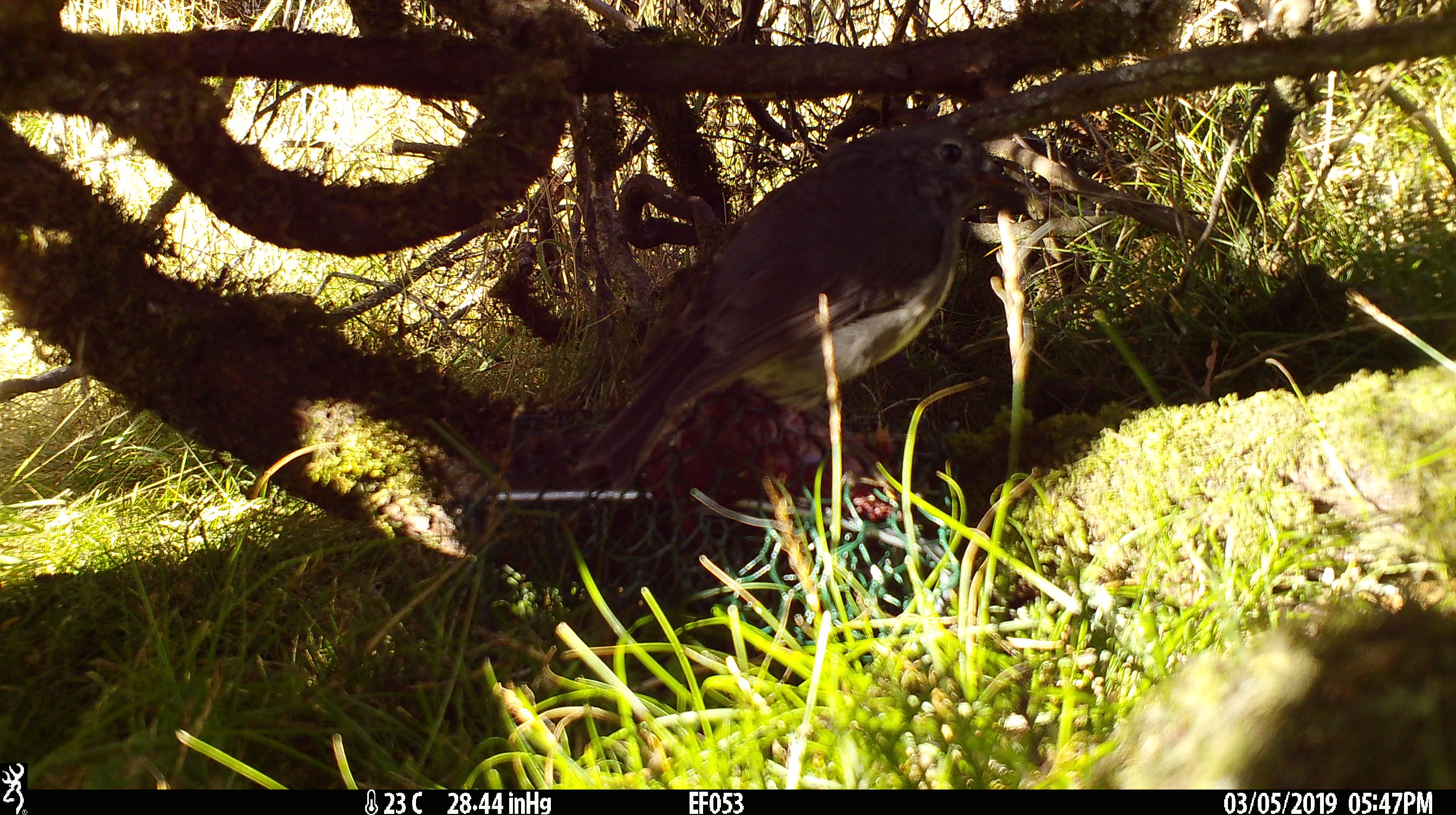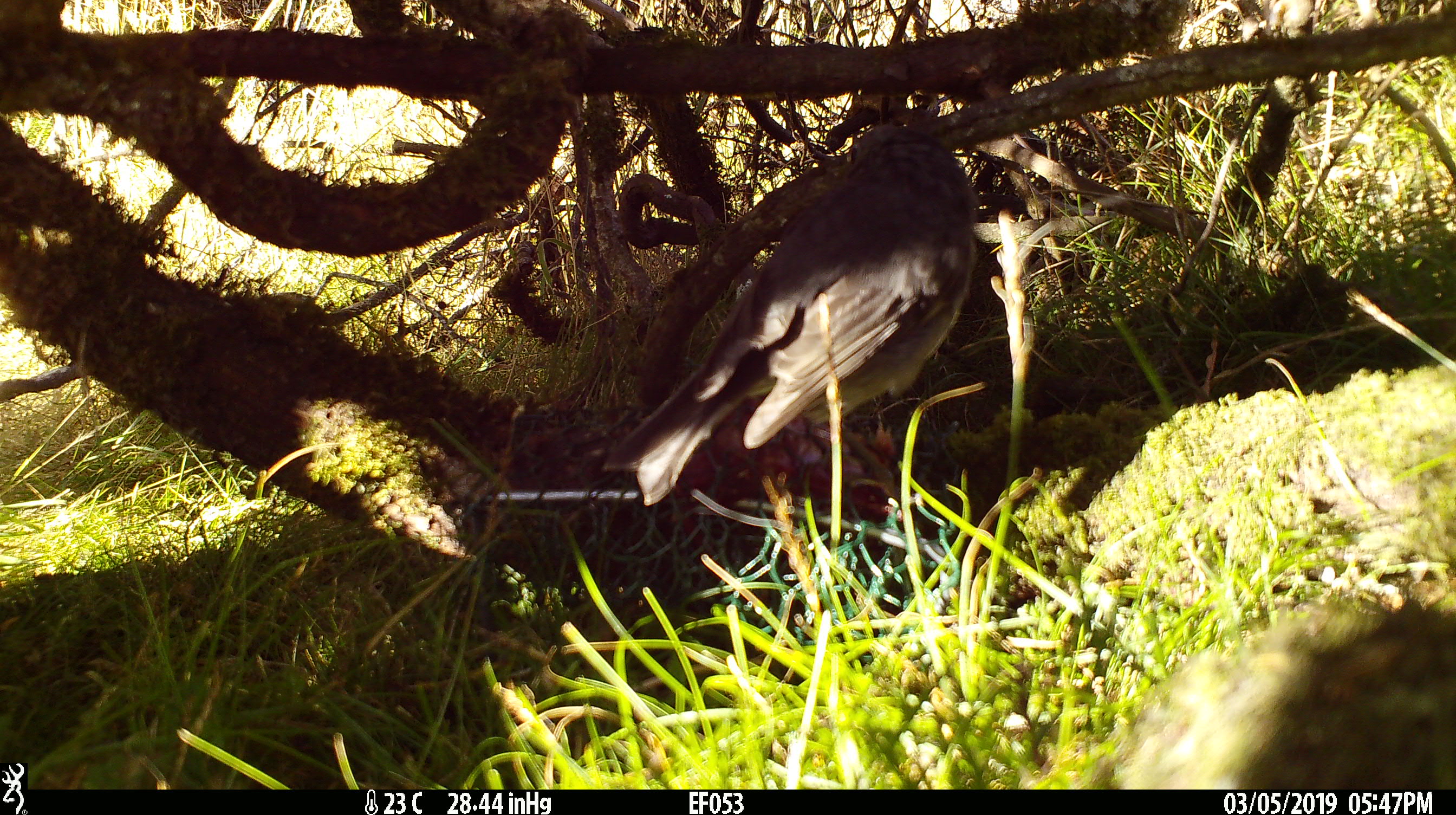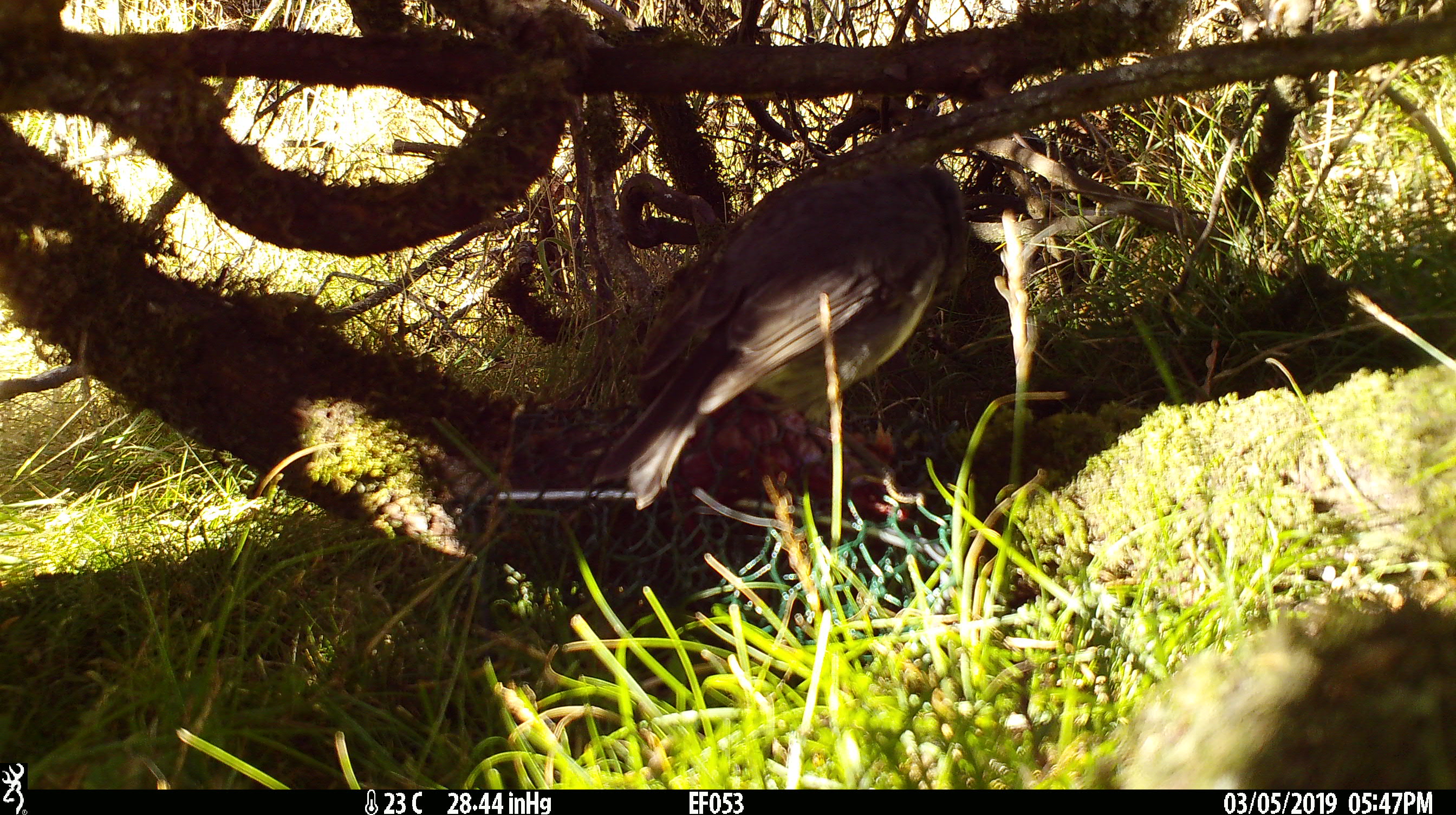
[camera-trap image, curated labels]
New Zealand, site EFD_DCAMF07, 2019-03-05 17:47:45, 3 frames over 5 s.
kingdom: Animalia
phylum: Chordata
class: Aves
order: Passeriformes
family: Petroicidae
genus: Petroica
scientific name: Petroica australis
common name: new zealand robin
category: robin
Robin (new zealand robin) (Petroica australis).